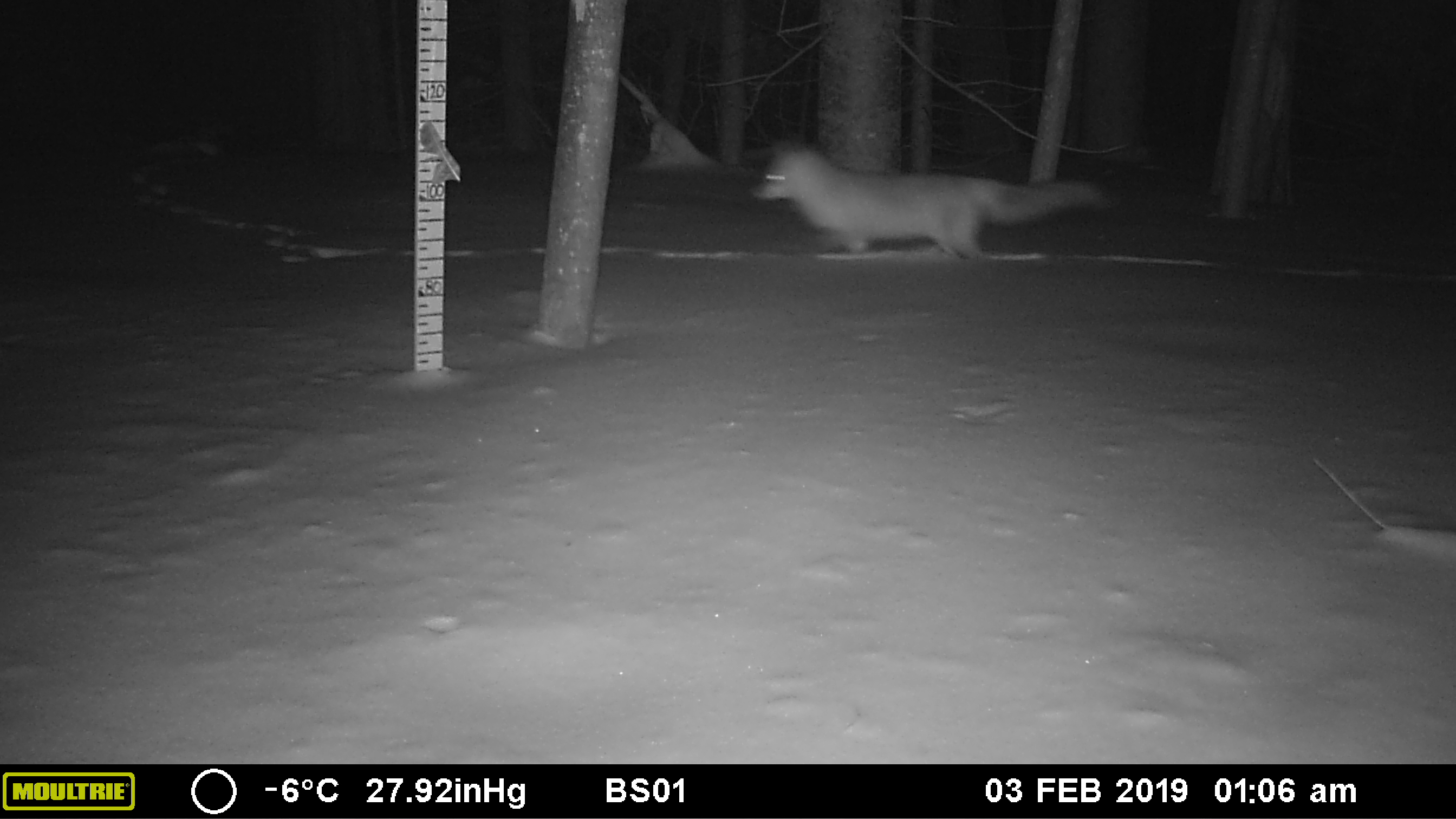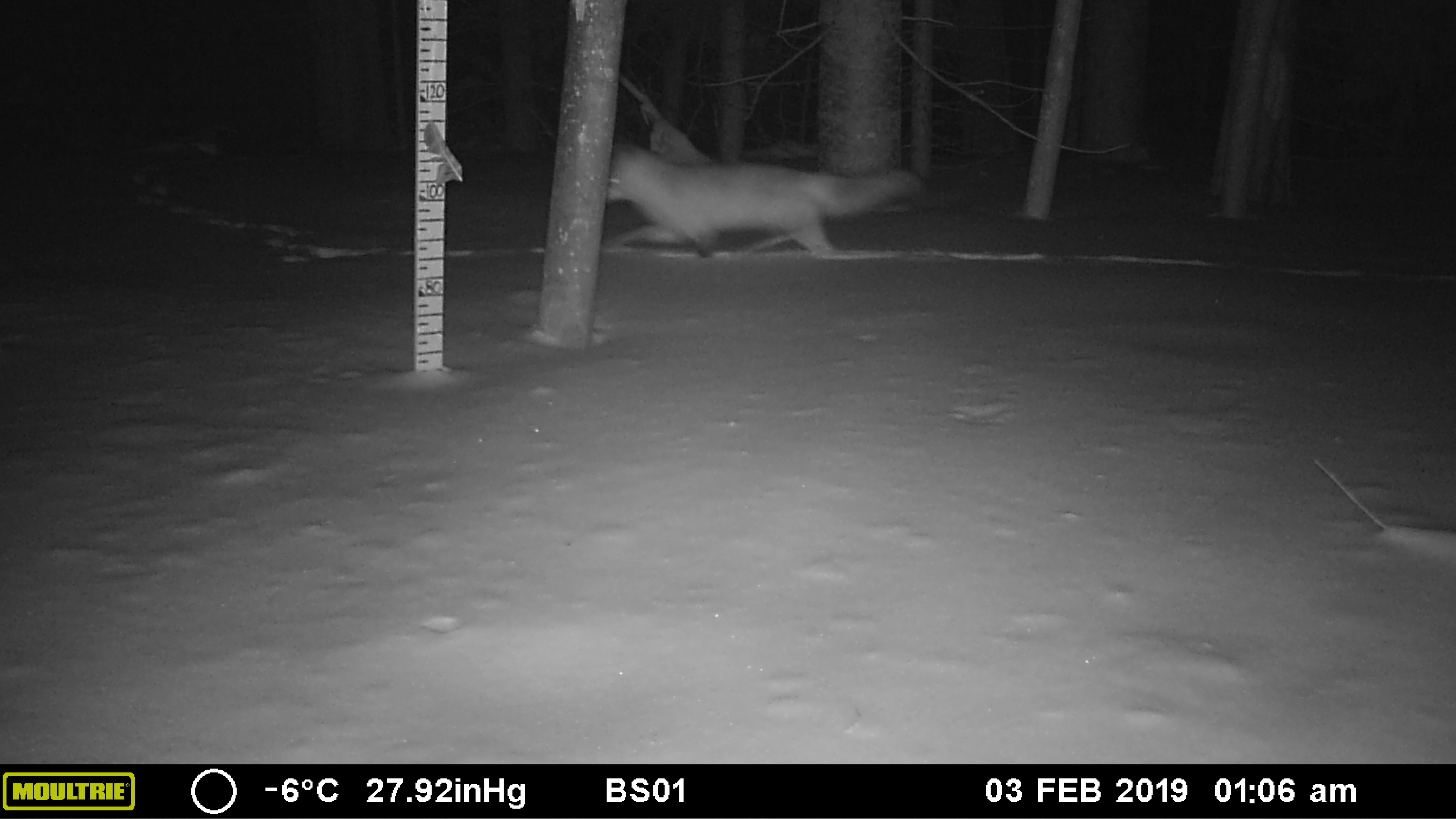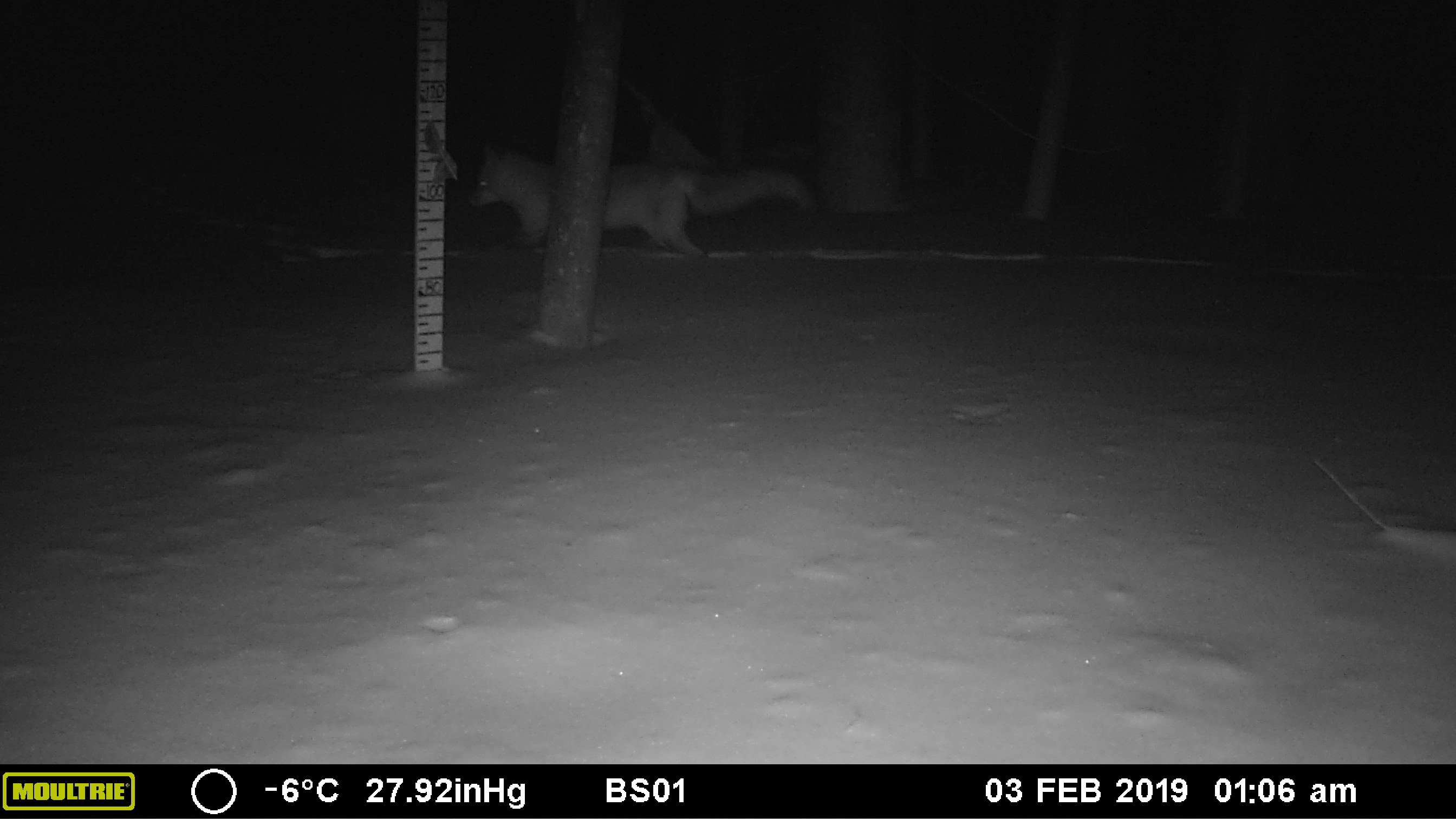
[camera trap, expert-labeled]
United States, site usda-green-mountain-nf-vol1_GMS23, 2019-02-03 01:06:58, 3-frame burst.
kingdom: Animalia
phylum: Chordata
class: Mammalia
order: Carnivora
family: Canidae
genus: Vulpes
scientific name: Vulpes vulpes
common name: red fox